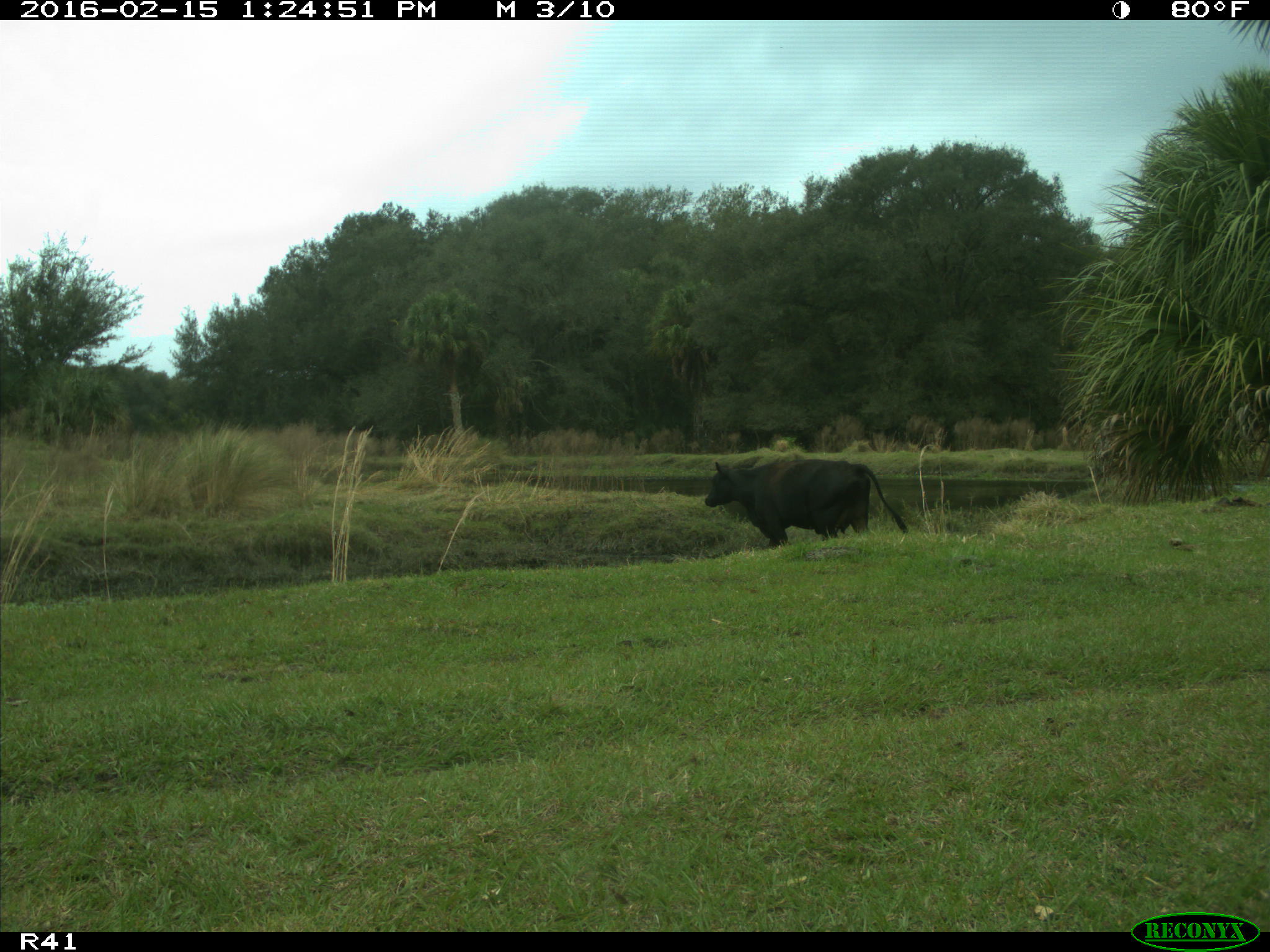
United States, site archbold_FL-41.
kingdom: Animalia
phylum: Chordata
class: Mammalia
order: Artiodactyla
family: Bovidae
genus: Bos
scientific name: Bos taurus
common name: domestic cow